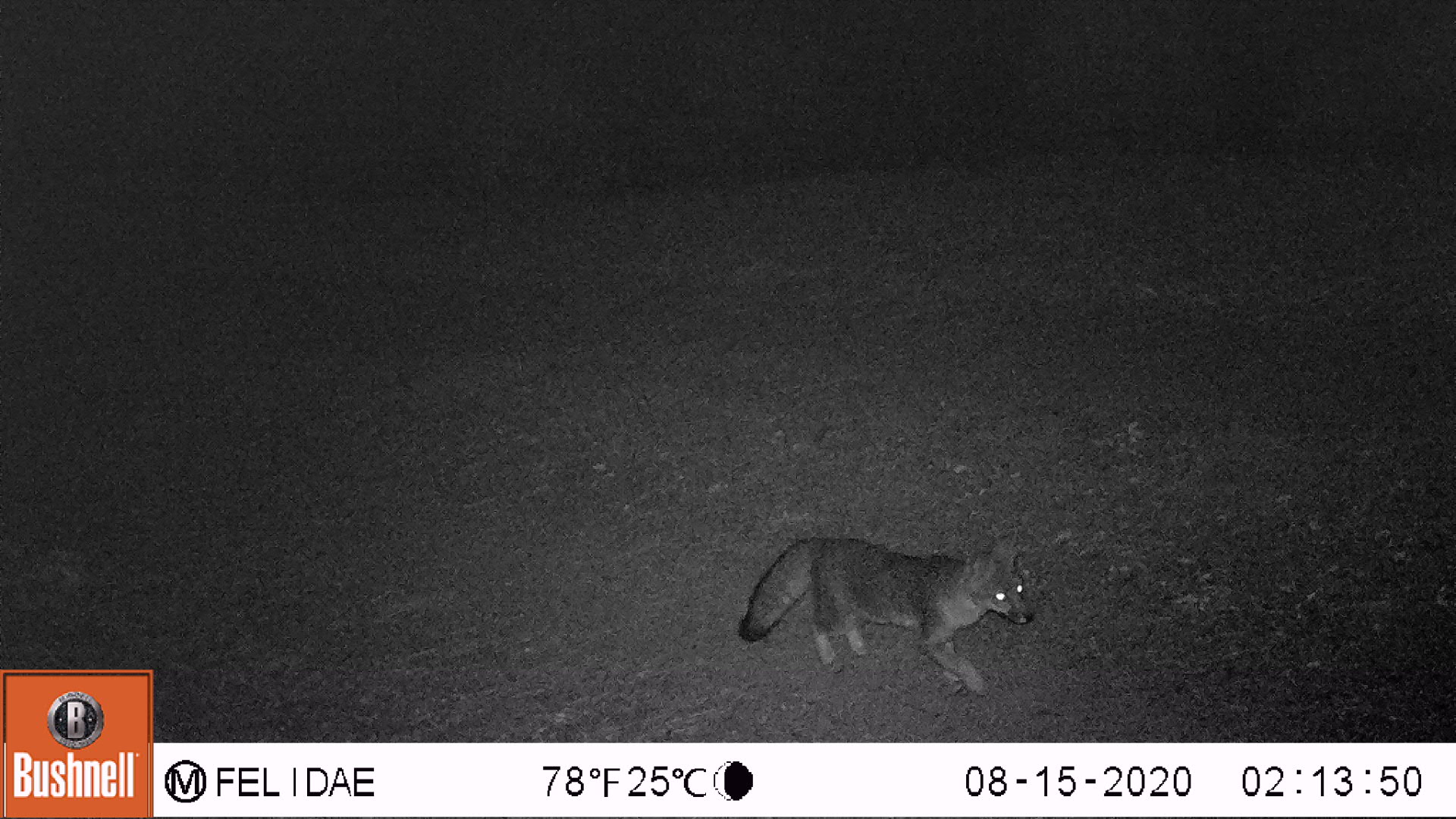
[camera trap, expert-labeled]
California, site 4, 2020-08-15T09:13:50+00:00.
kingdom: Animalia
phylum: Chordata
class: Mammalia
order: Carnivora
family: Canidae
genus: Urocyon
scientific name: Urocyon cinereoargenteus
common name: gray fox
Gray fox (Urocyon cinereoargenteus).